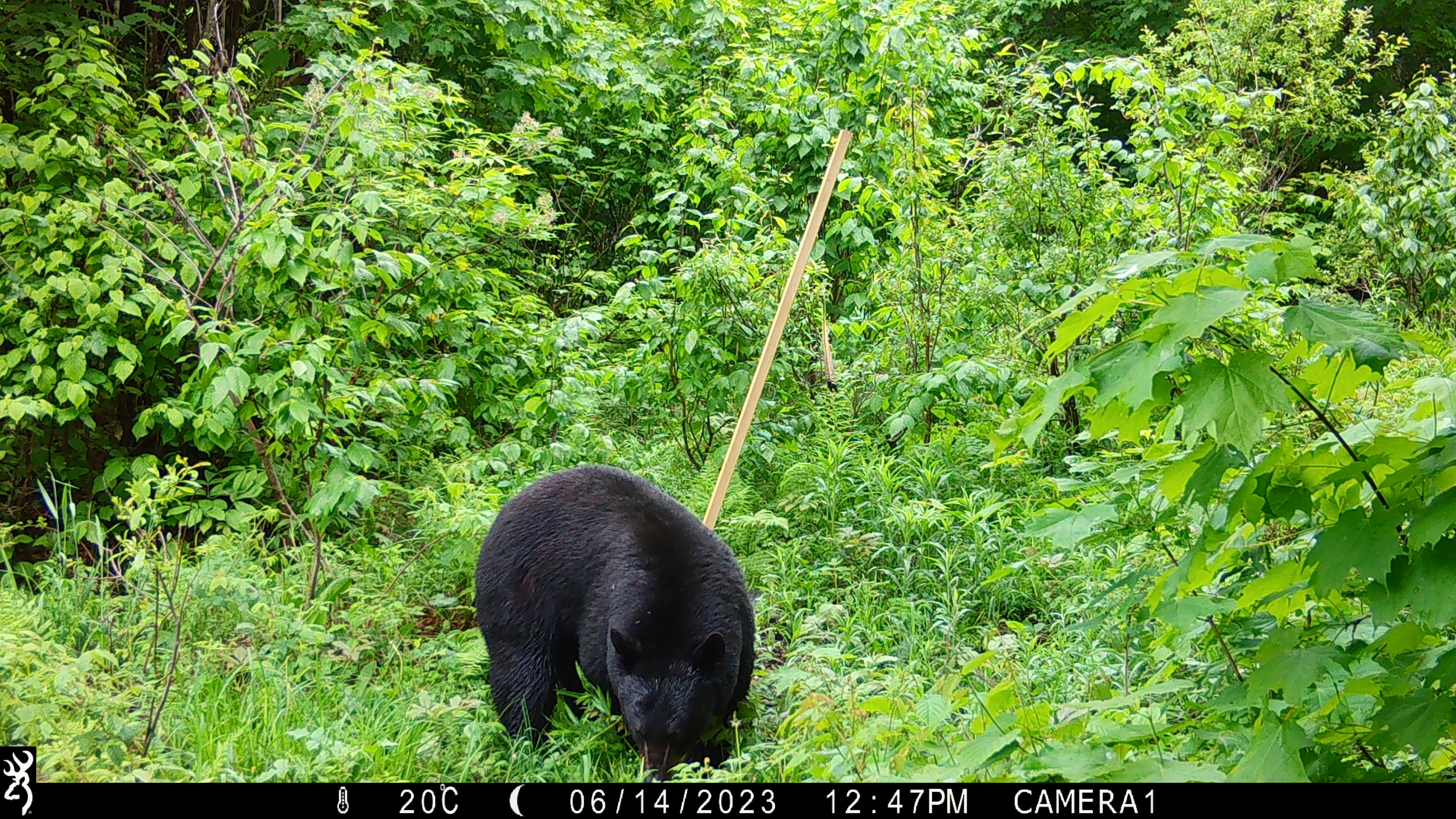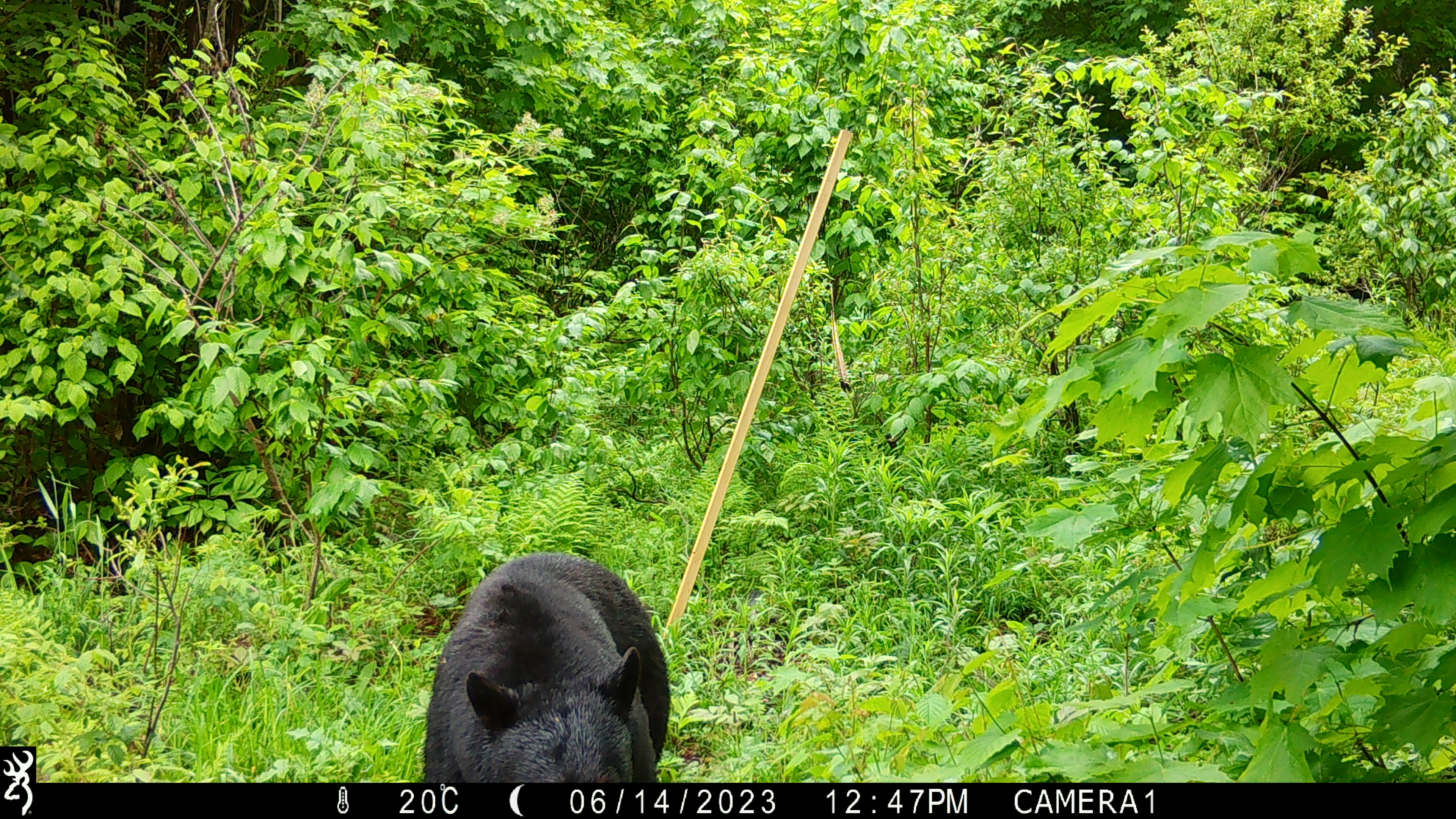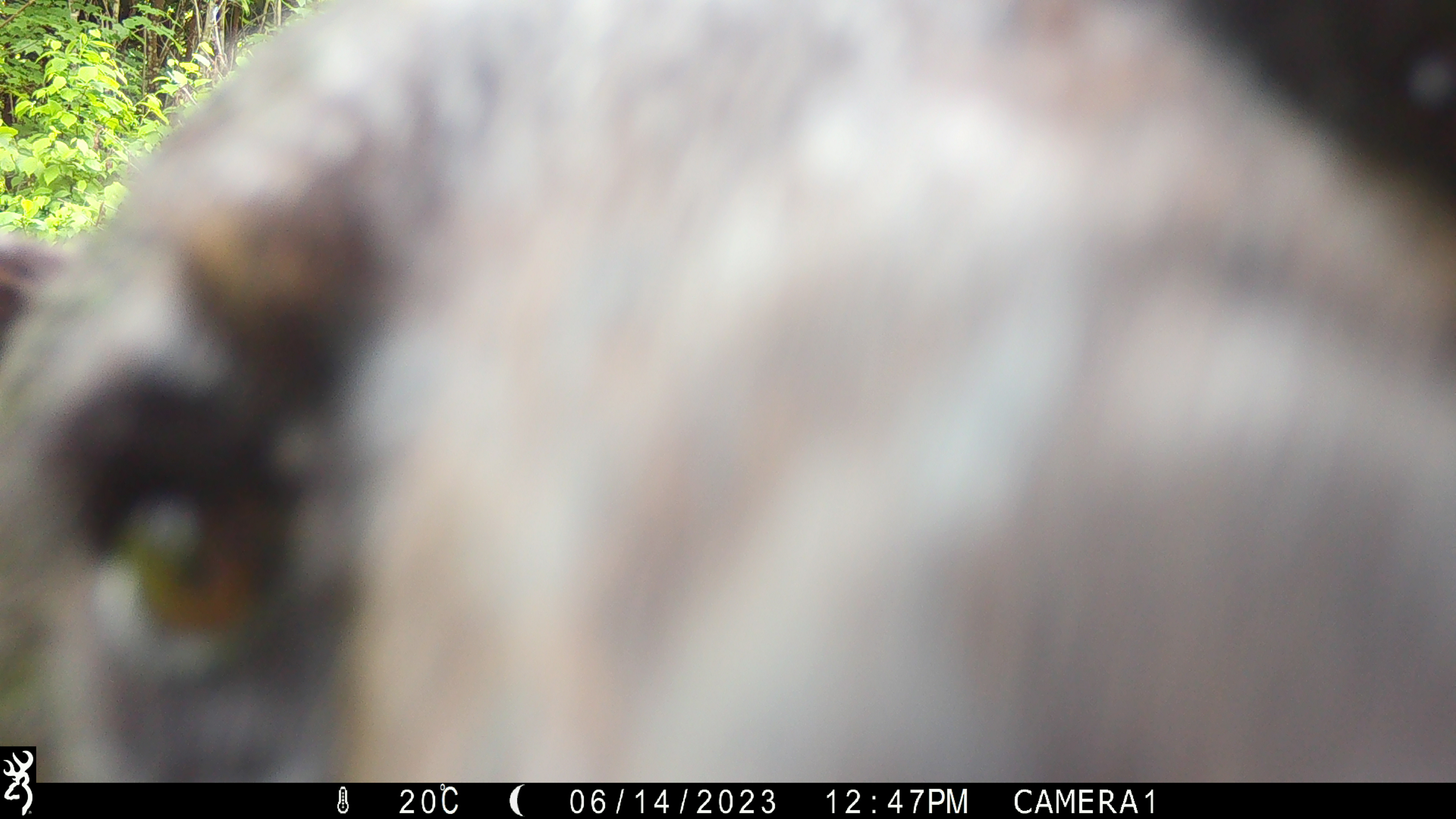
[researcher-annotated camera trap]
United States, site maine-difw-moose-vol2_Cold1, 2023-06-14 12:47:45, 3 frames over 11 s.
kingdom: Animalia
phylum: Chordata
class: Mammalia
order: Carnivora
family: Ursidae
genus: Ursus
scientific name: Ursus americanus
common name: black bear